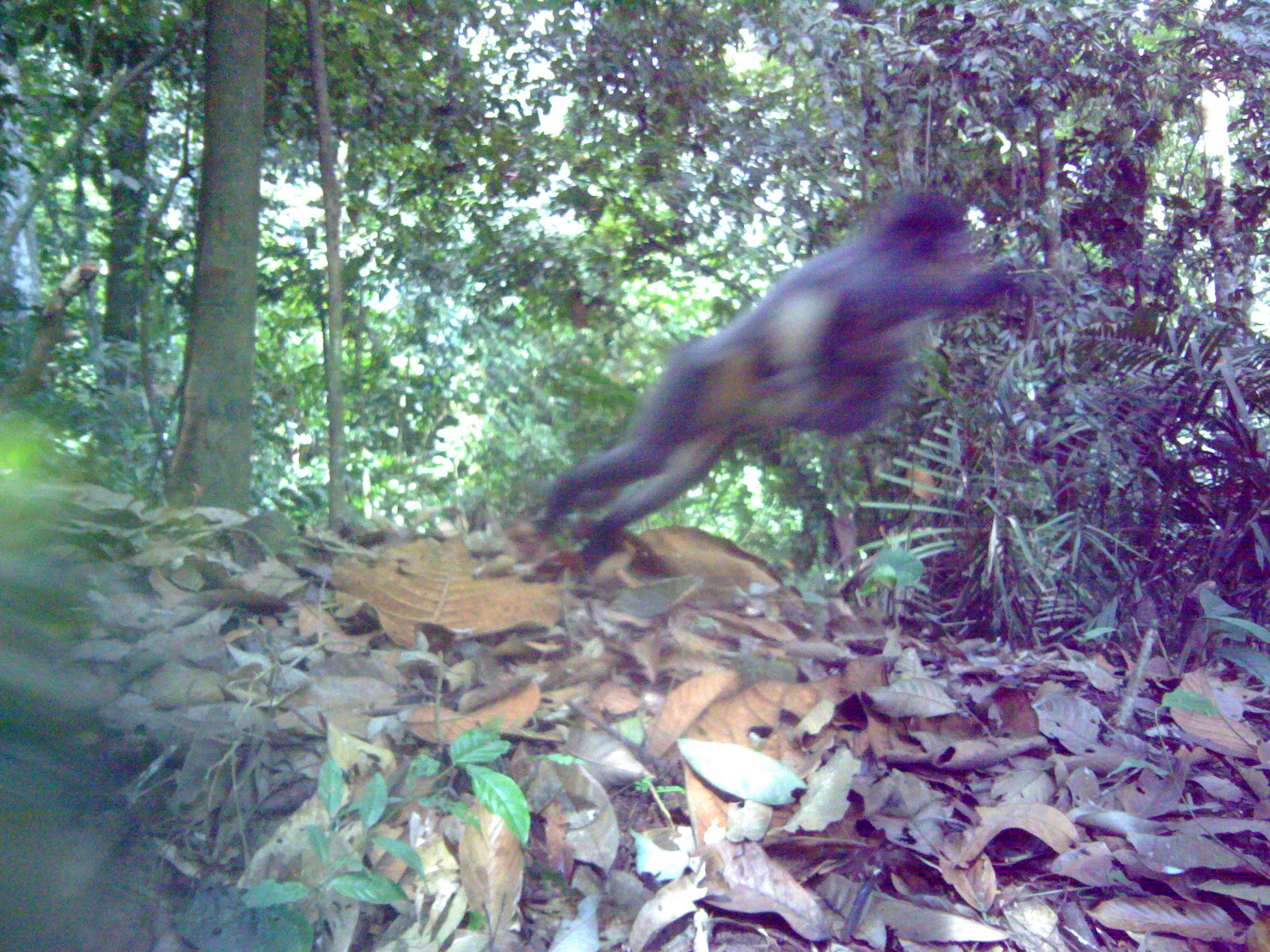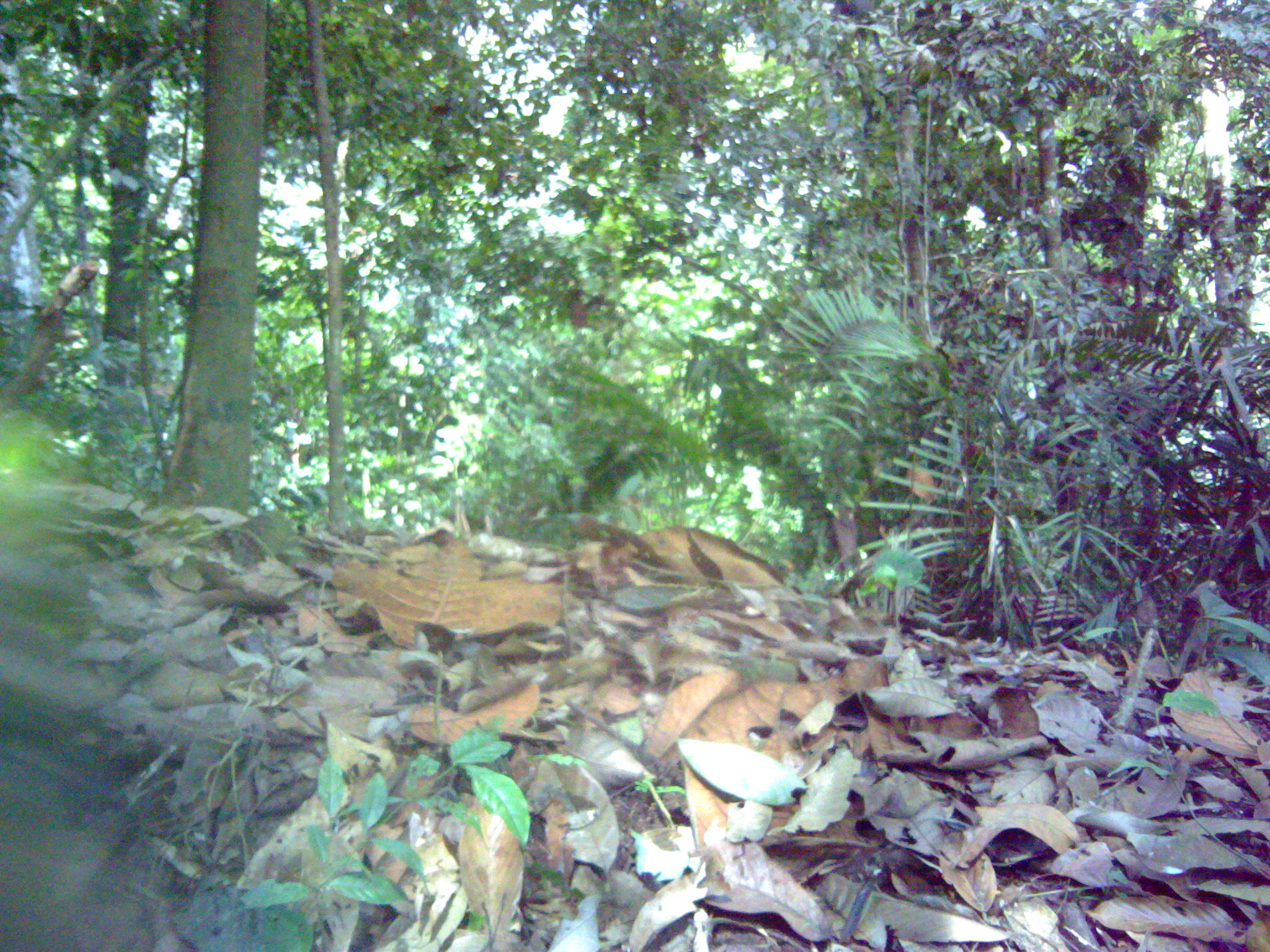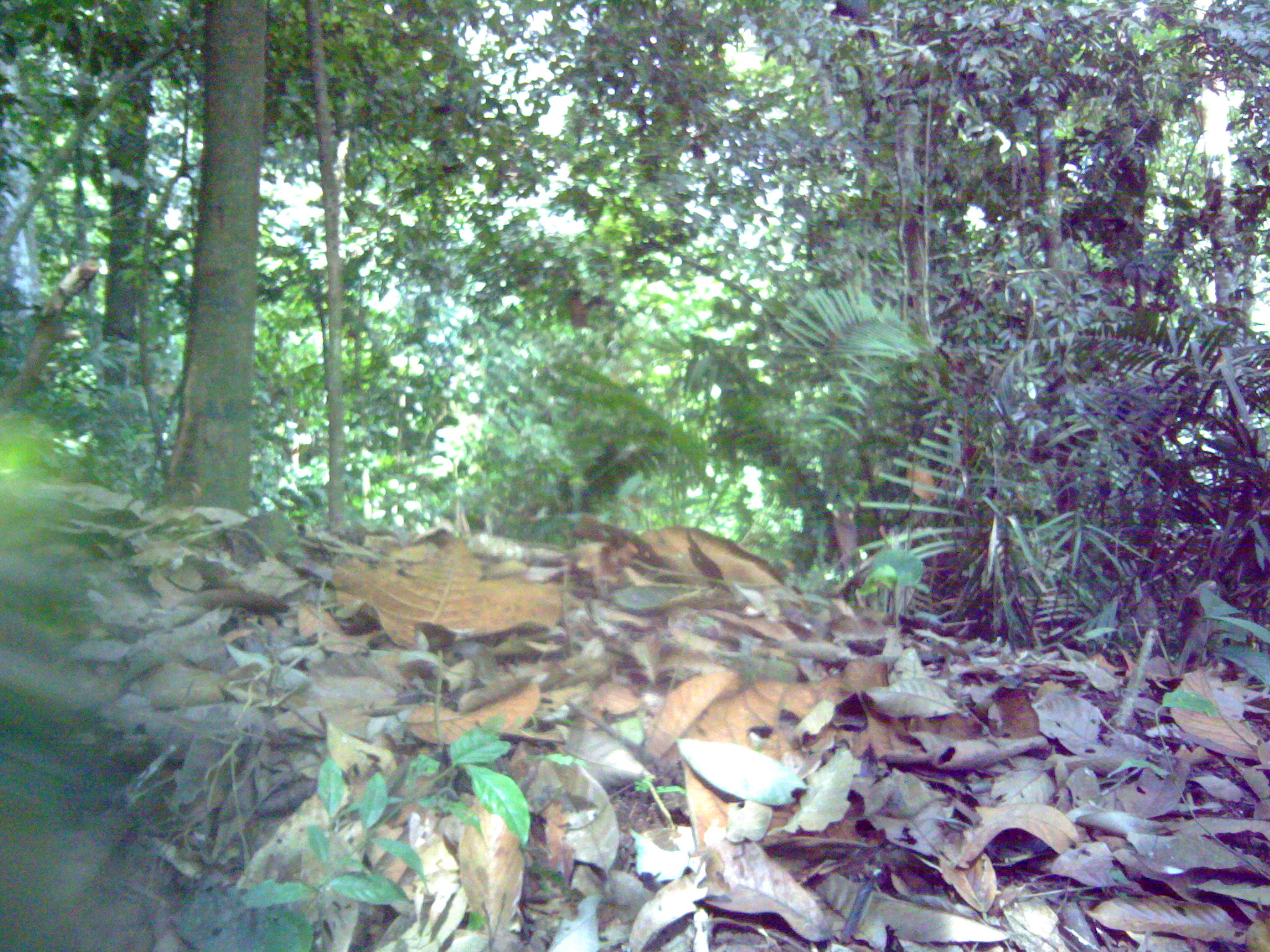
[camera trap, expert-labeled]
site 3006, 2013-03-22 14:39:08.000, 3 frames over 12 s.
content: unidentified animal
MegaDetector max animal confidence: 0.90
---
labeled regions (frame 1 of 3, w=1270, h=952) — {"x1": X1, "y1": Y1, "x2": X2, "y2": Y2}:
unidentifiable: {"x1": 533, "y1": 186, "x2": 1020, "y2": 565}